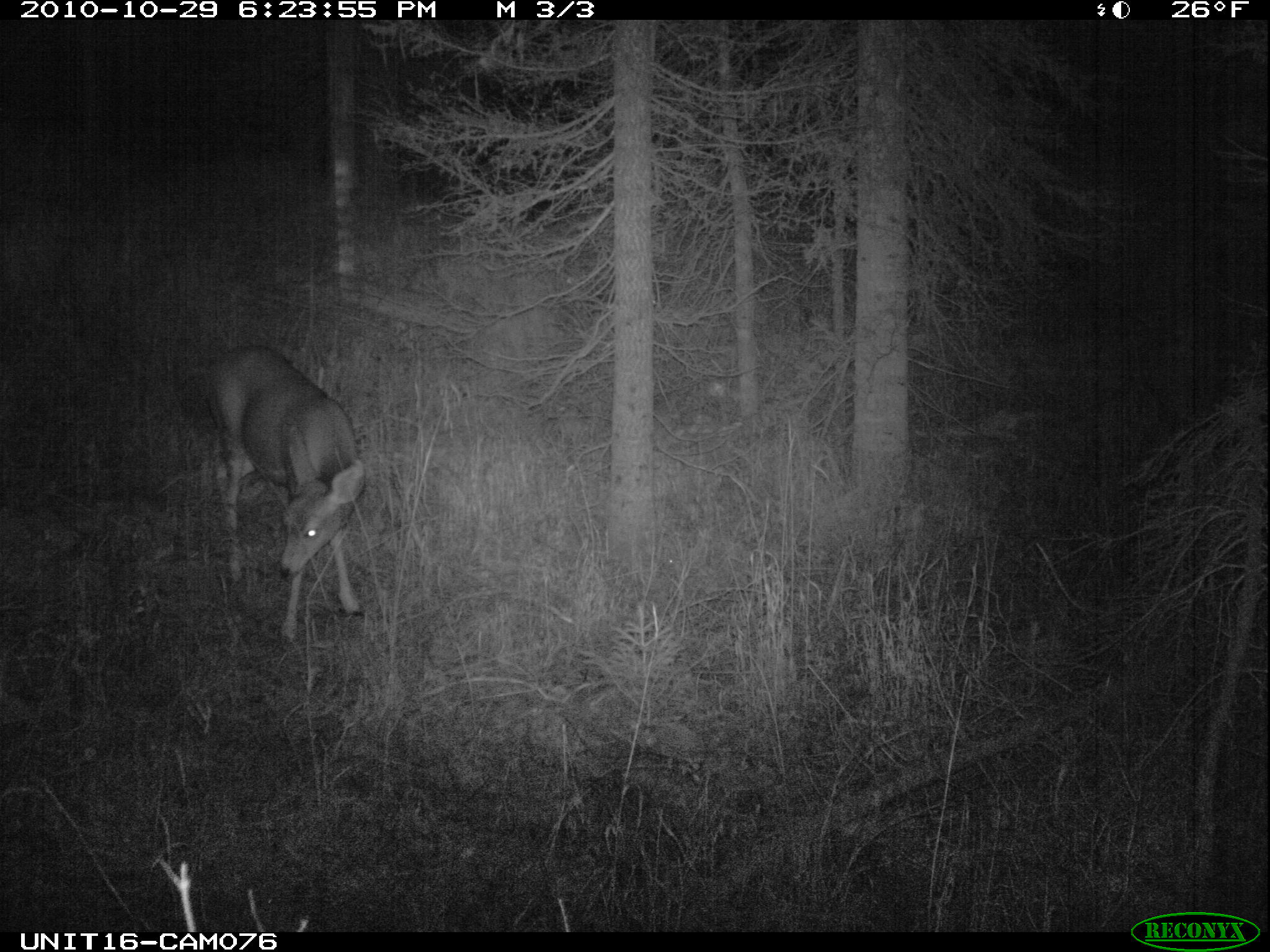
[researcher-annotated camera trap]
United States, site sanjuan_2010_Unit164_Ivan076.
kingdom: Animalia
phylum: Chordata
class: Mammalia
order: Artiodactyla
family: Cervidae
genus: Odocoileus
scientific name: Odocoileus hemionus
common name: mule deer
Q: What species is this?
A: Odocoileus hemionus (mule deer).